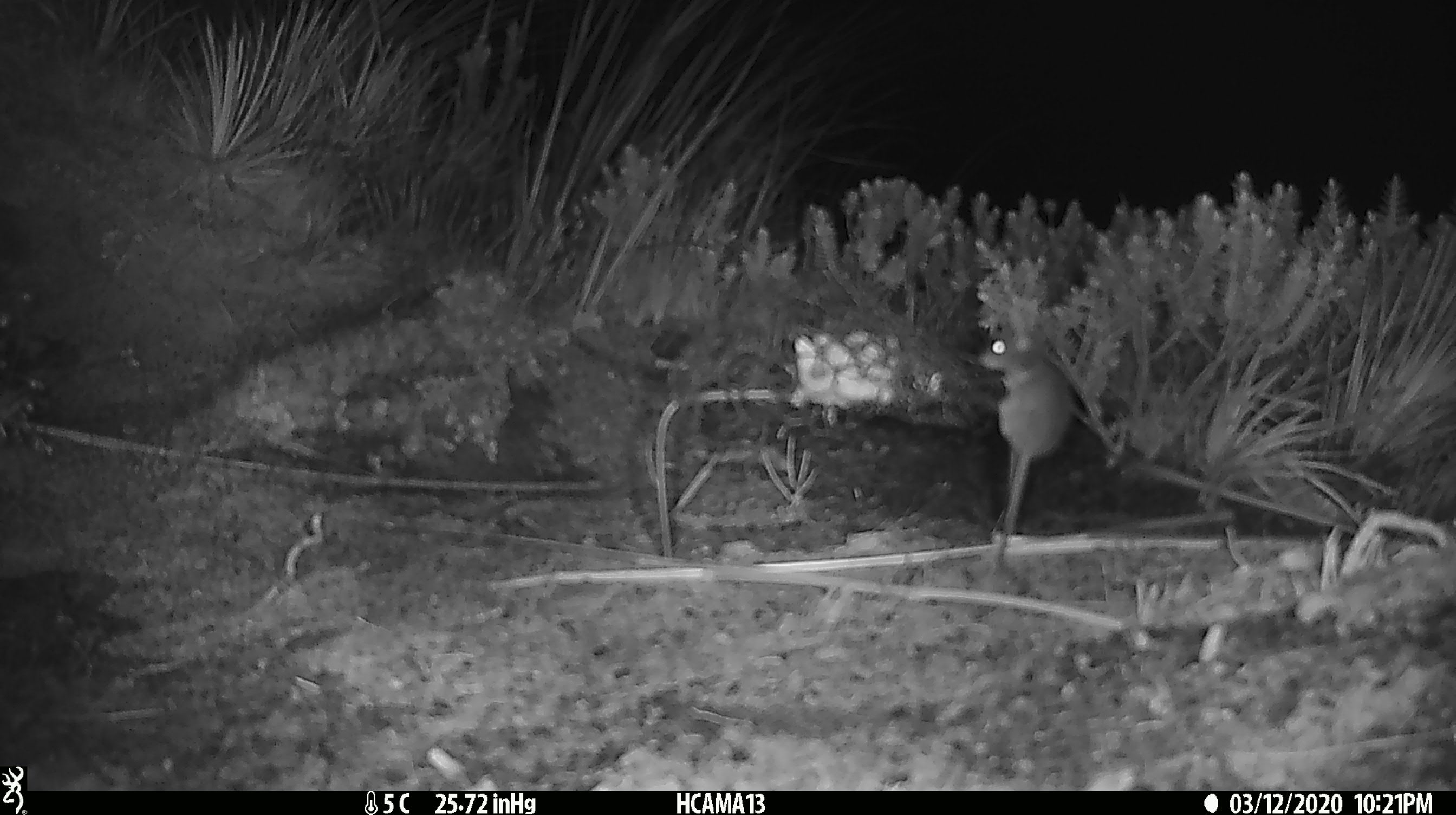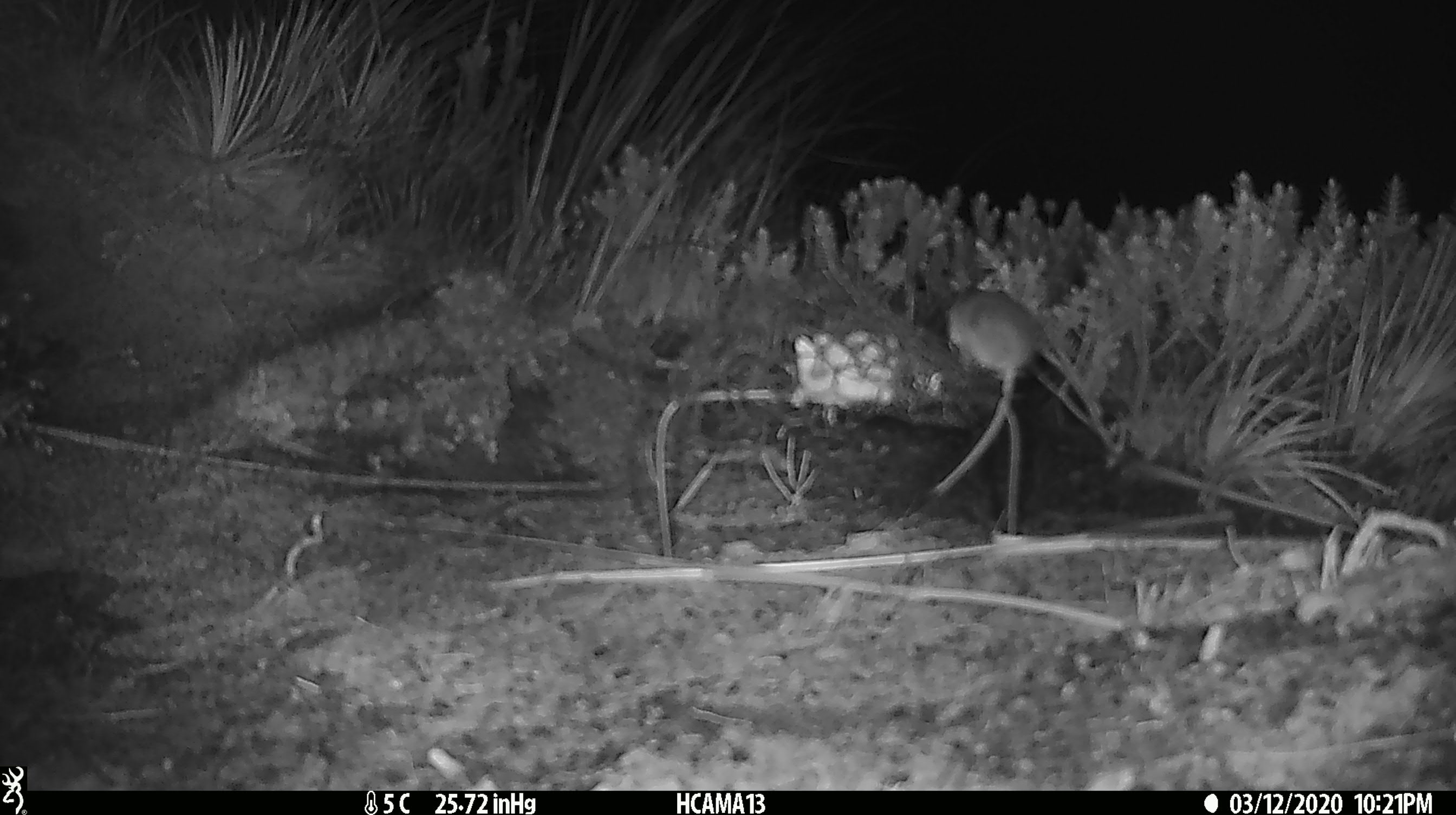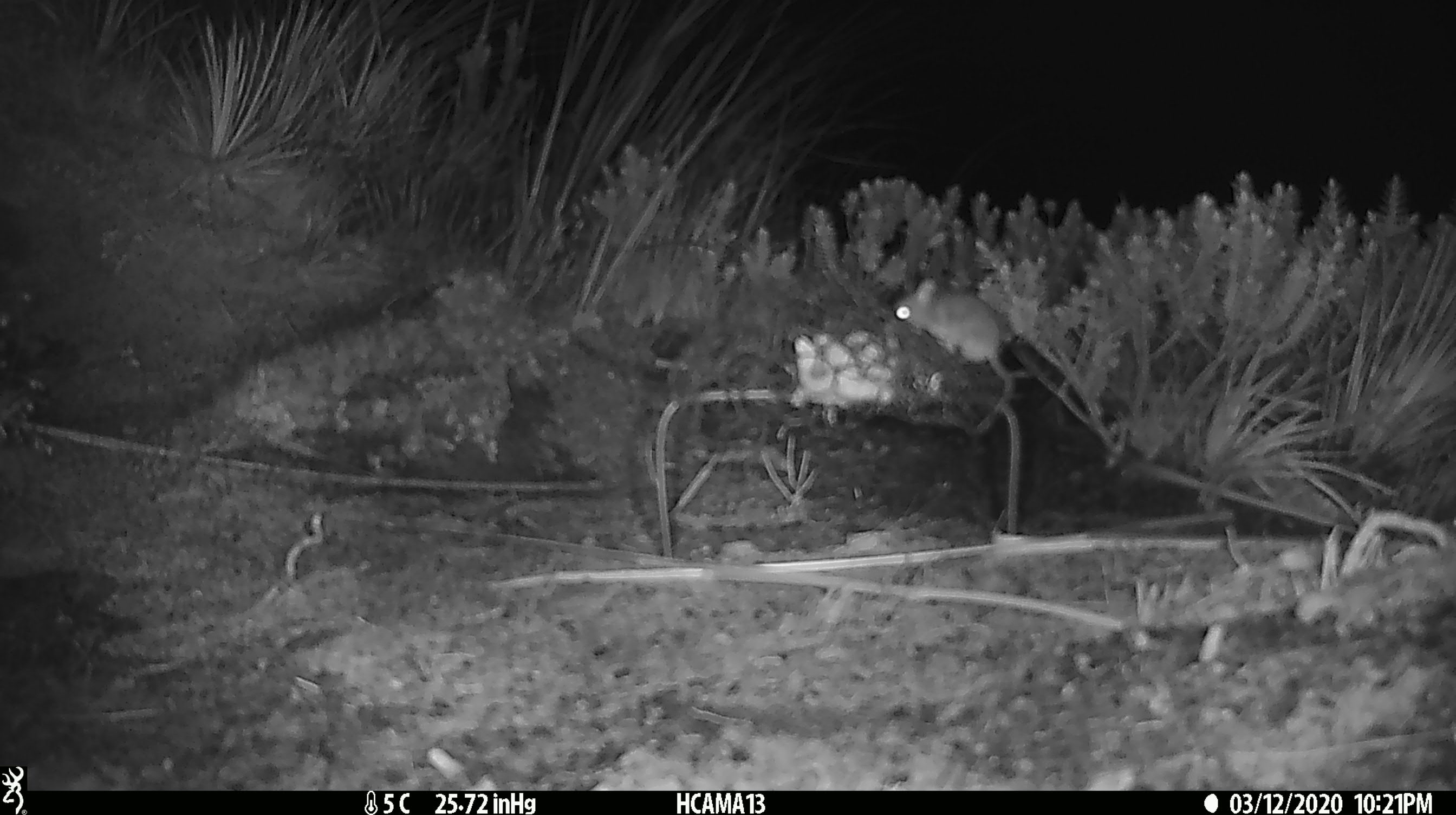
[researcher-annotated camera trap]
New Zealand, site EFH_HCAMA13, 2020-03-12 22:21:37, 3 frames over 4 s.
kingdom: Animalia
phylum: Chordata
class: Mammalia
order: Rodentia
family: Muridae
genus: Mus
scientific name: Mus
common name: mouse